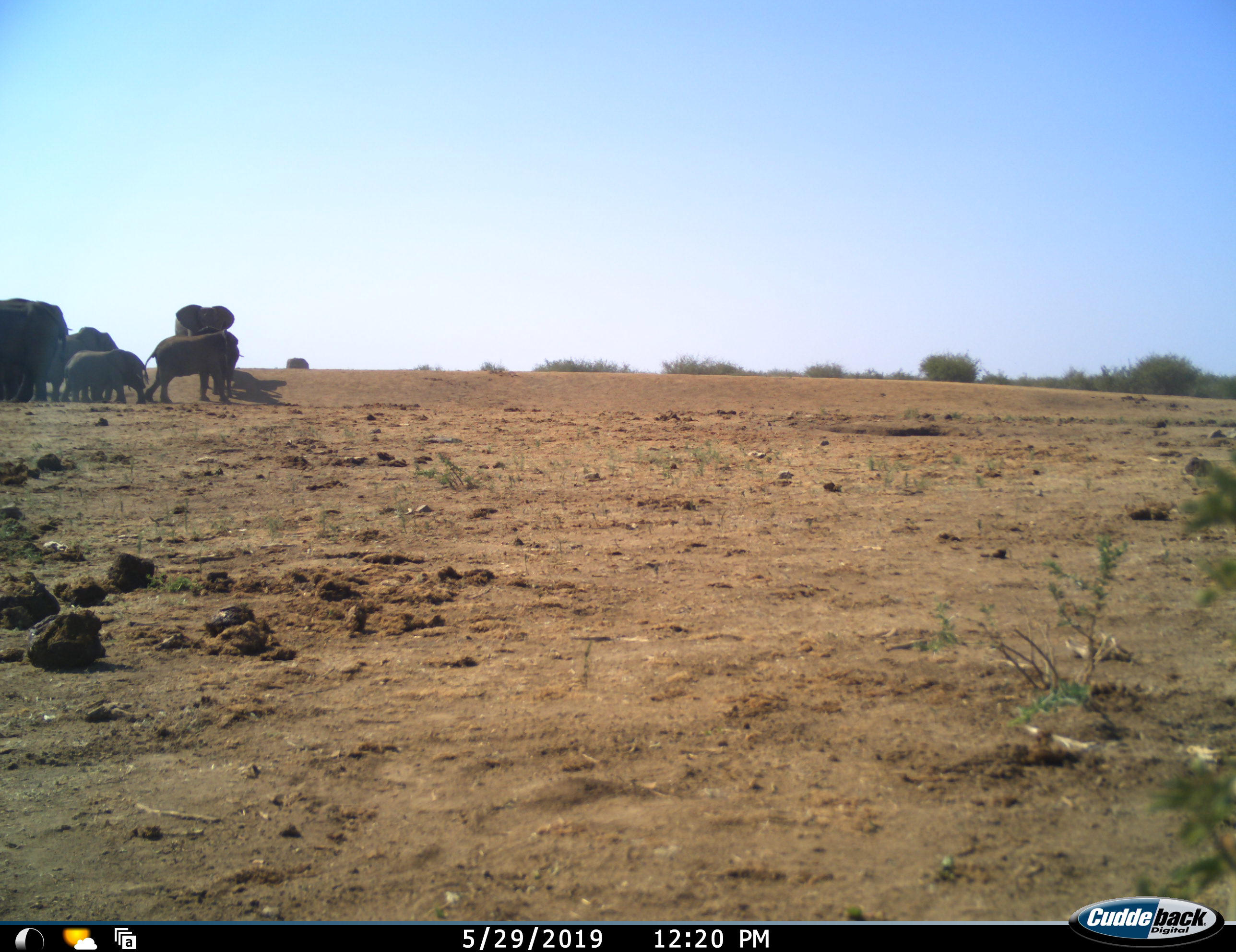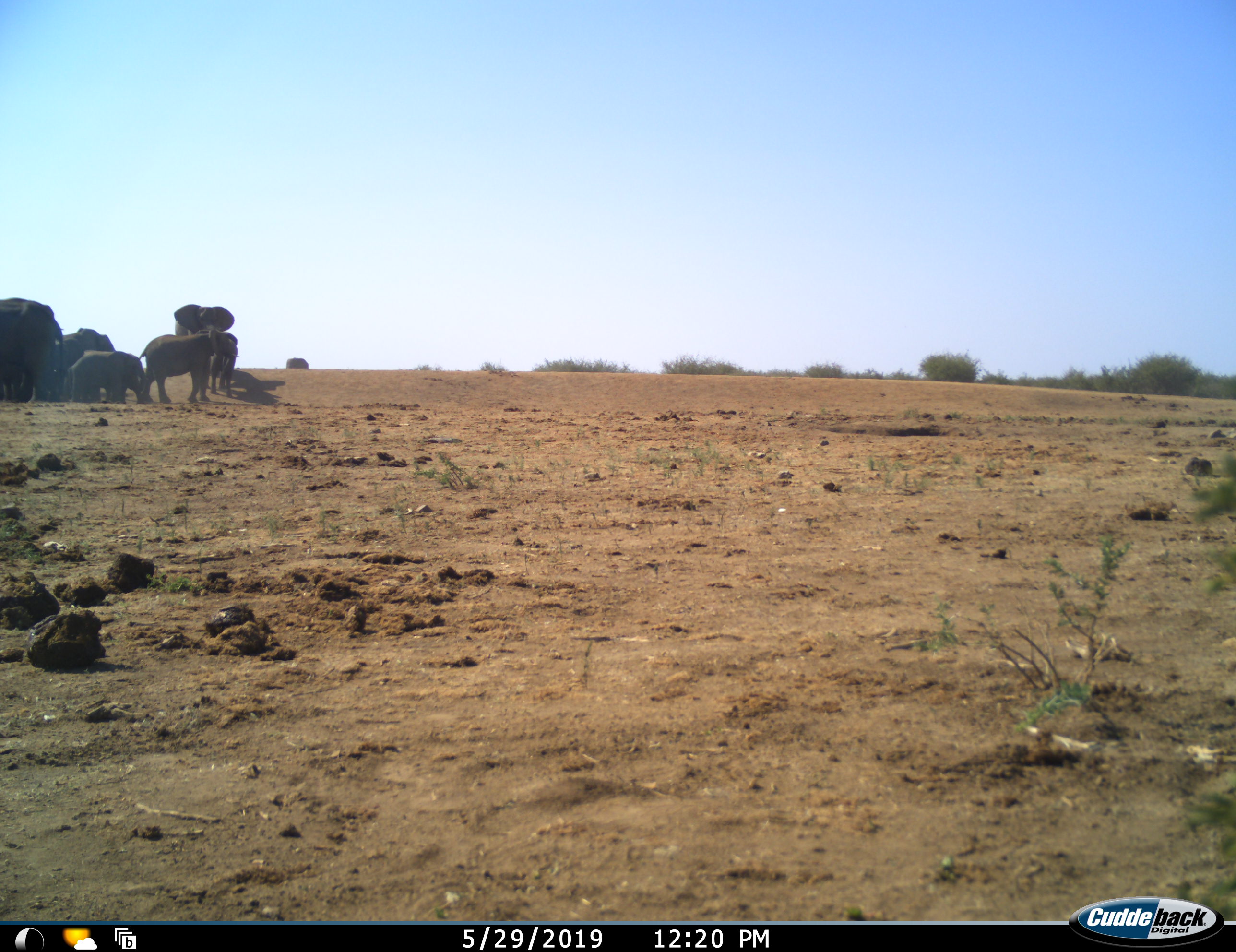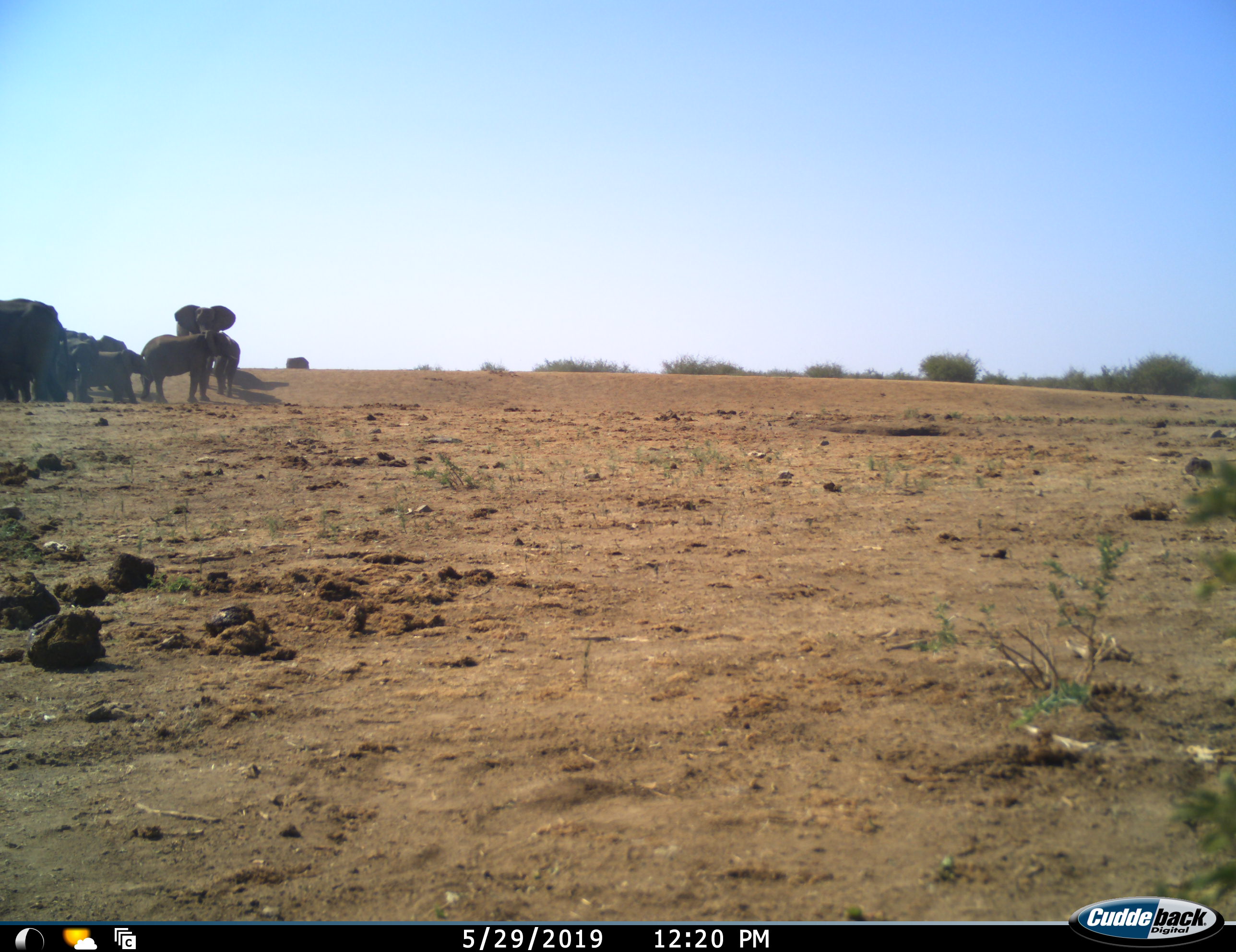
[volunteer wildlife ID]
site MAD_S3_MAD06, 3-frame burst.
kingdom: Animalia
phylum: Chordata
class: Mammalia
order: Proboscidea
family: Elephantidae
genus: Loxodonta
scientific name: Loxodonta africana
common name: african bush elephant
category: elephant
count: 10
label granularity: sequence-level